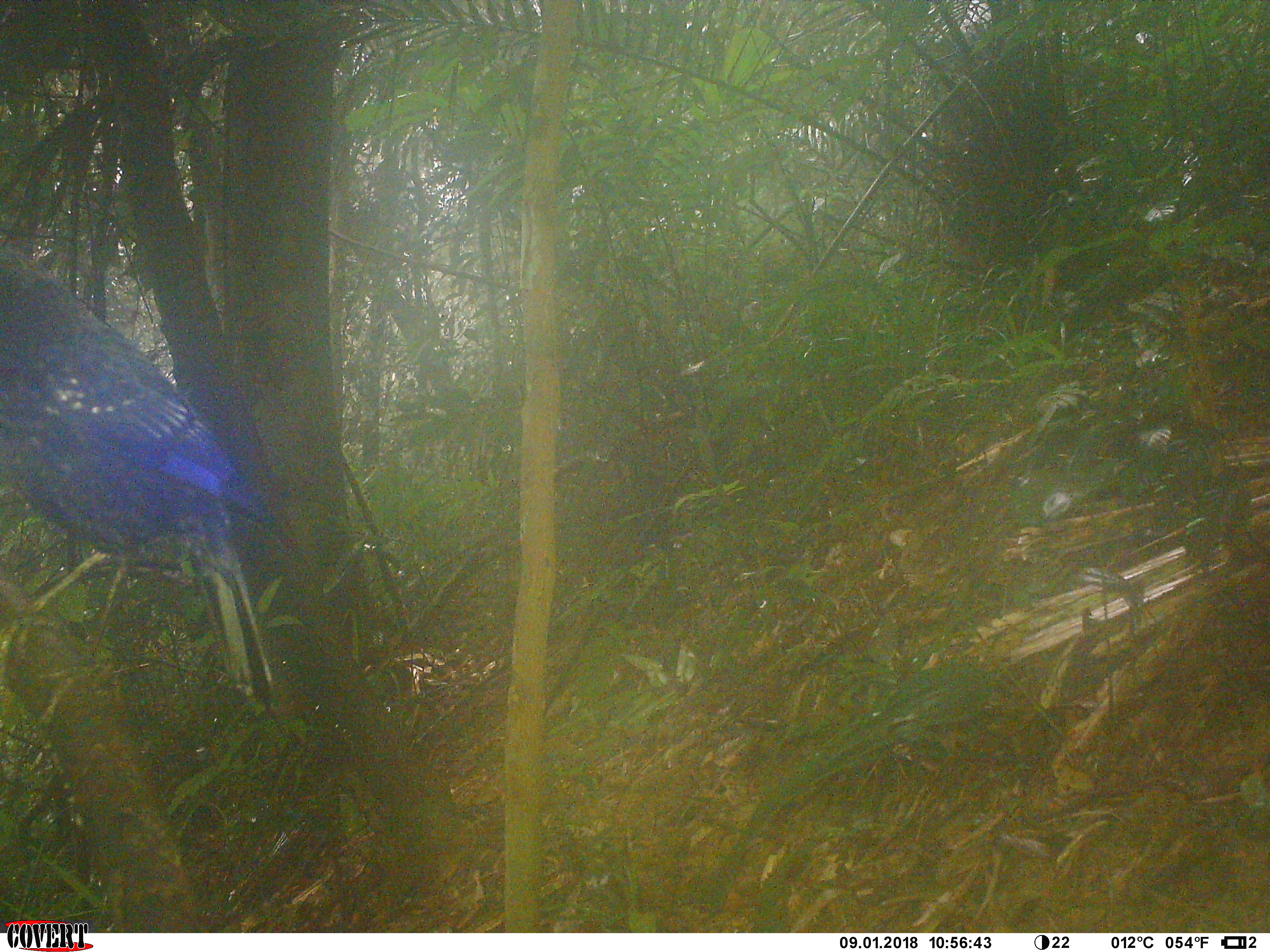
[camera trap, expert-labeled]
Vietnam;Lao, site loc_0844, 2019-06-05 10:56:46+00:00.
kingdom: Animalia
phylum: Chordata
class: Aves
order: Passeriformes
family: Muscicapidae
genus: Myophonus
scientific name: Myophonus caeruleus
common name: blue whistling thrush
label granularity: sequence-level